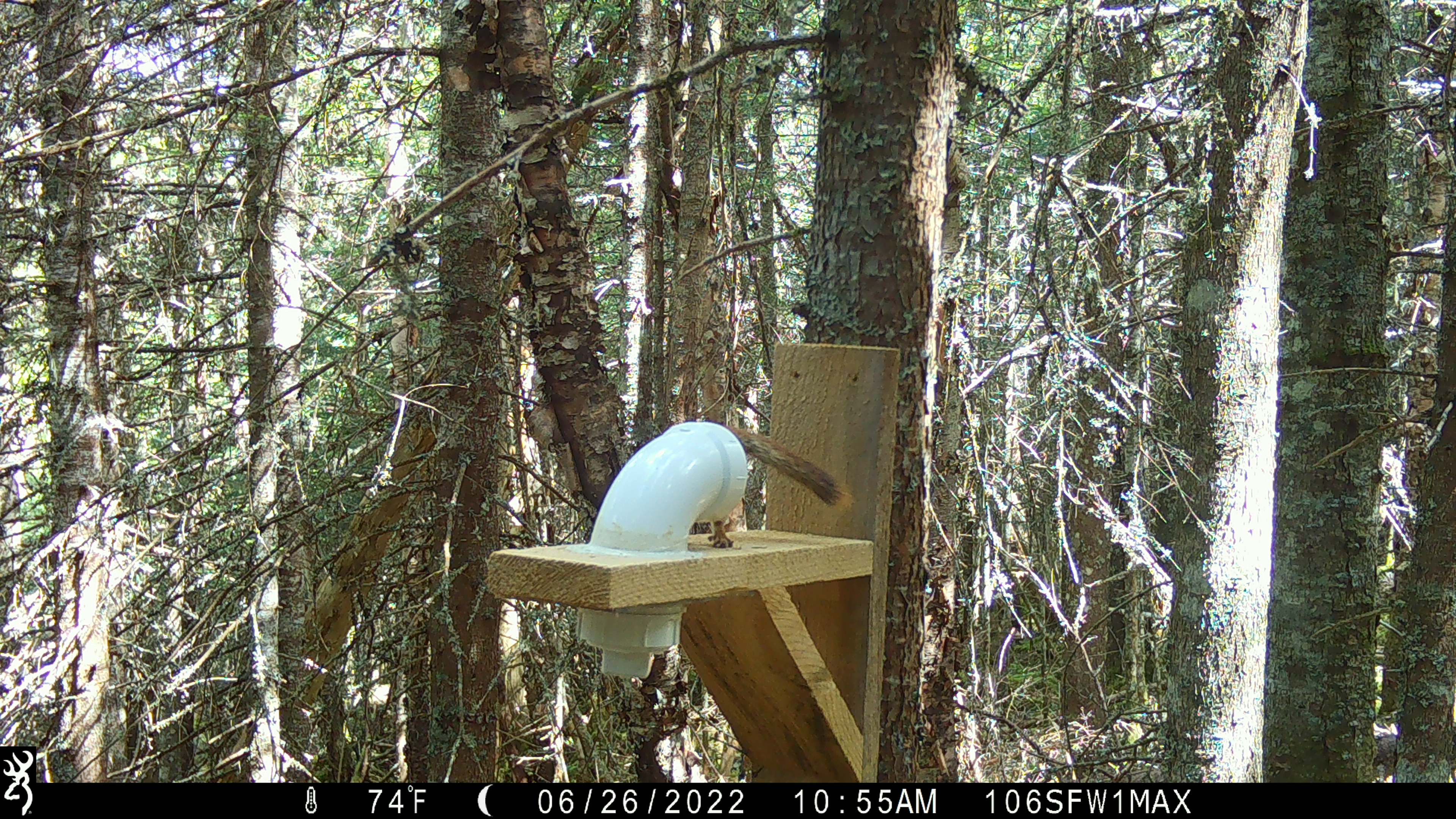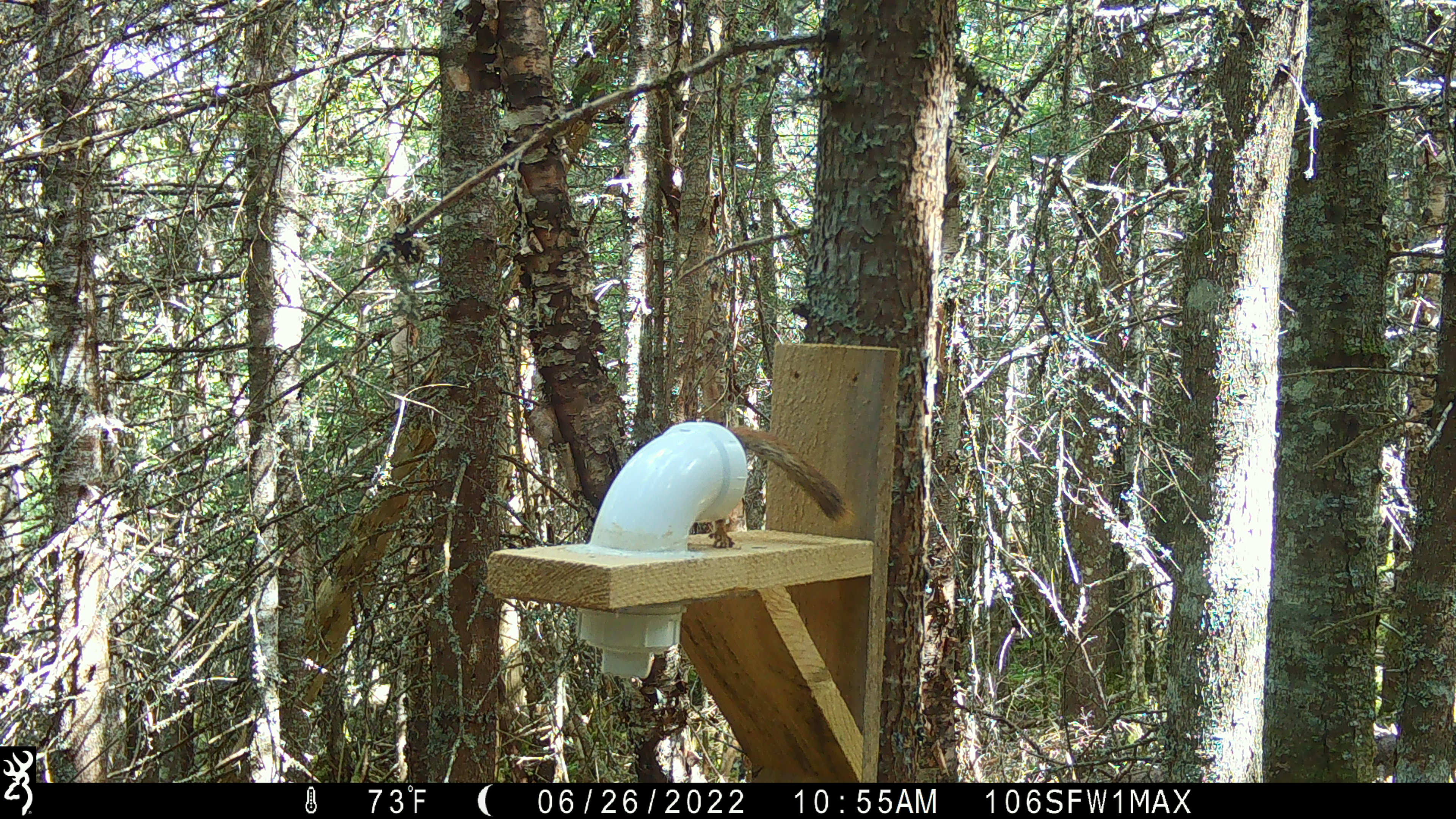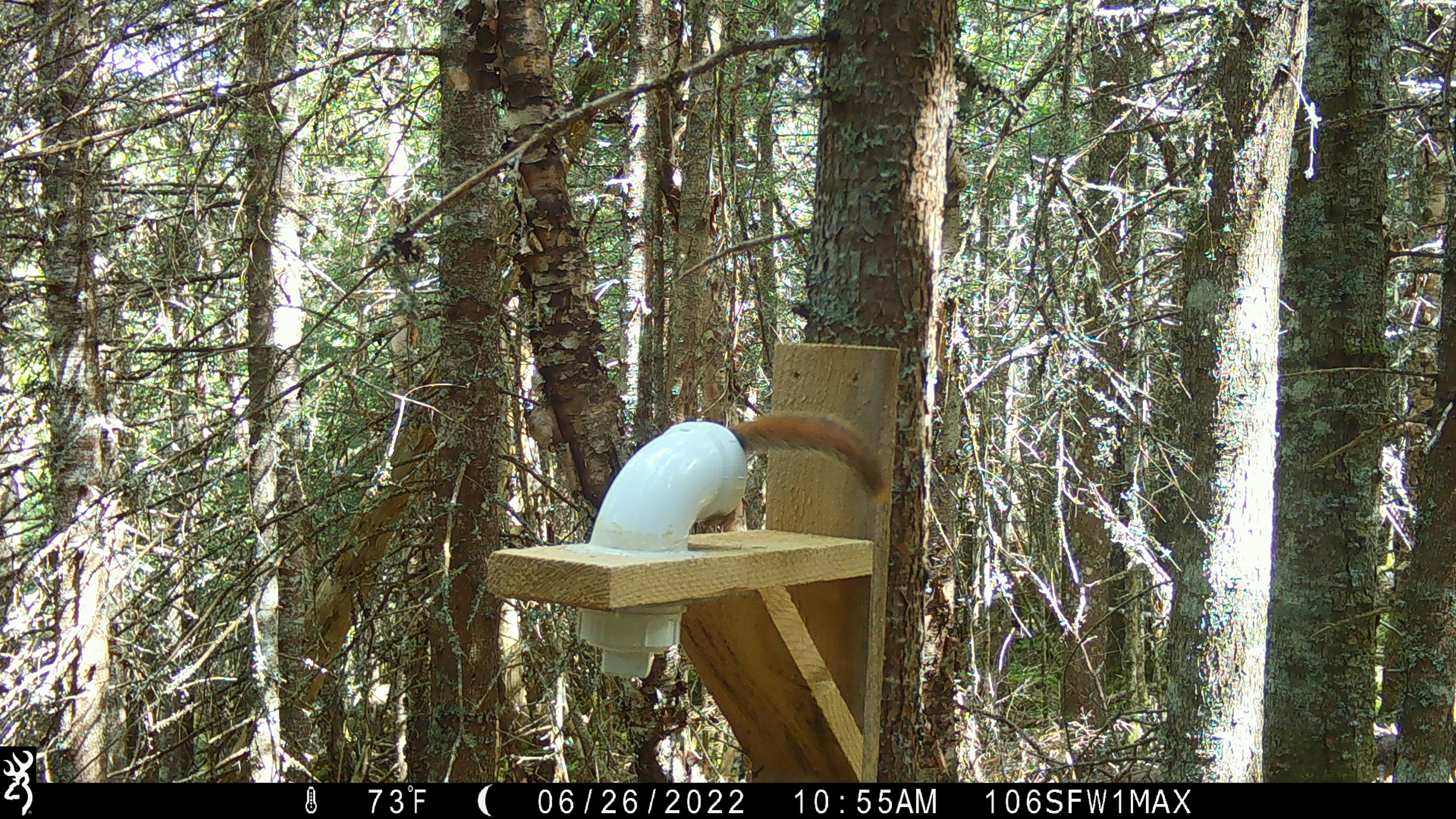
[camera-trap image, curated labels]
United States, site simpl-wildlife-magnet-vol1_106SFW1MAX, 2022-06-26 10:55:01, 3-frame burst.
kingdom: Animalia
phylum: Chordata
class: Mammalia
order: Rodentia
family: Sciuridae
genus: Tamiasciurus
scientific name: Tamiasciurus hudsonicus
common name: red squirrel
Red squirrel (Tamiasciurus hudsonicus).